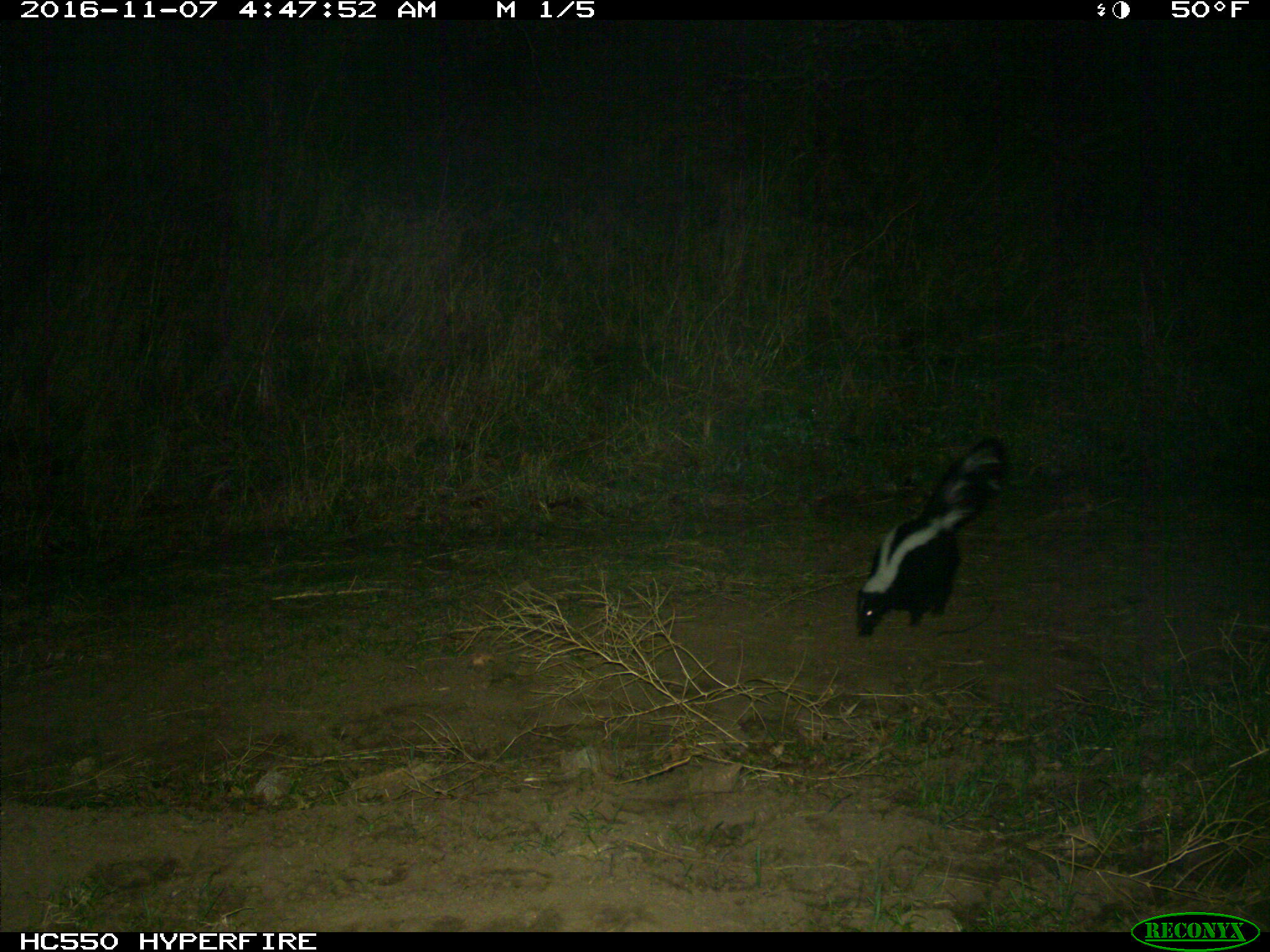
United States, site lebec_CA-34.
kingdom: Animalia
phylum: Chordata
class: Mammalia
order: Carnivora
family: Mephitidae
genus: Mephitis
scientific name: Mephitis mephitis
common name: striped skunk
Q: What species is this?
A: Mephitis mephitis (striped skunk).